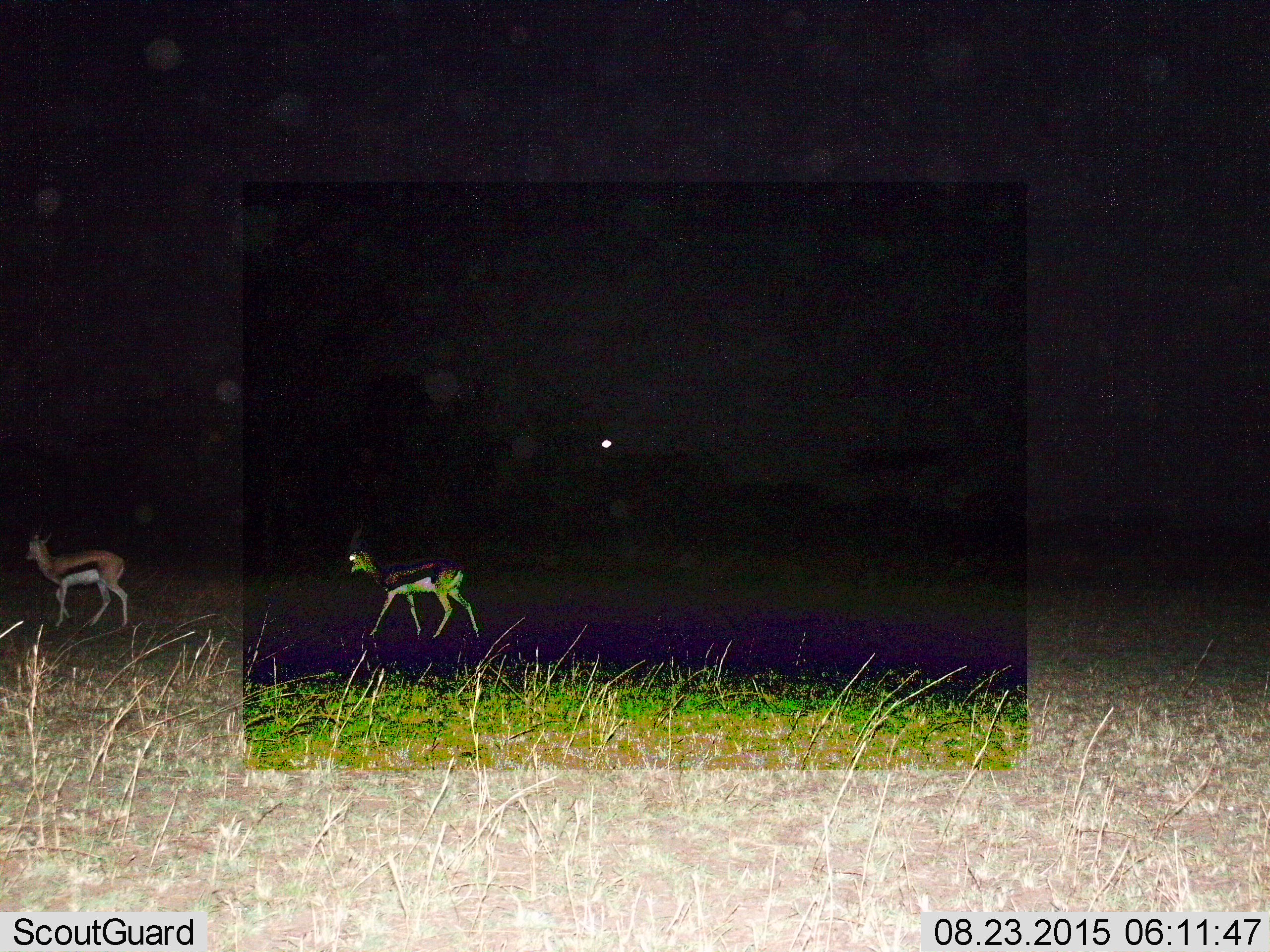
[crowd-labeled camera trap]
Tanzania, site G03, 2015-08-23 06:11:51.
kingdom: Animalia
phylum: Chordata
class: Mammalia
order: Artiodactyla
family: Bovidae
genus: Eudorcas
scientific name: Eudorcas thomsonii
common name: thomson's gazelle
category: gazellethomsons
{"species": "gazellethomsons (thomson's gazelle) (Eudorcas thomsonii)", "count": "2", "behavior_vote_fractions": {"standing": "14%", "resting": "0%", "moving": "86%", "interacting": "0%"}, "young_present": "0%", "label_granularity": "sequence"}